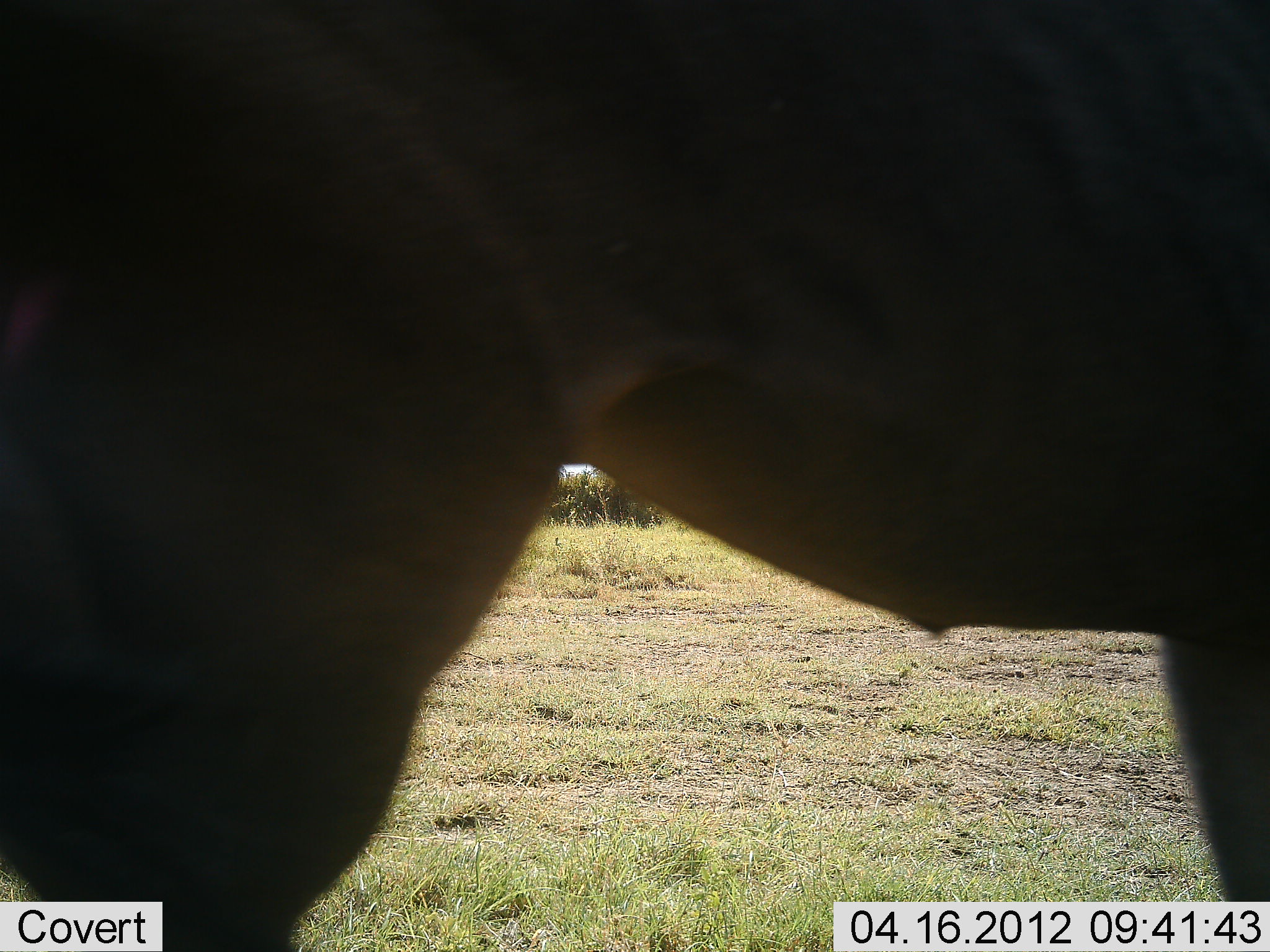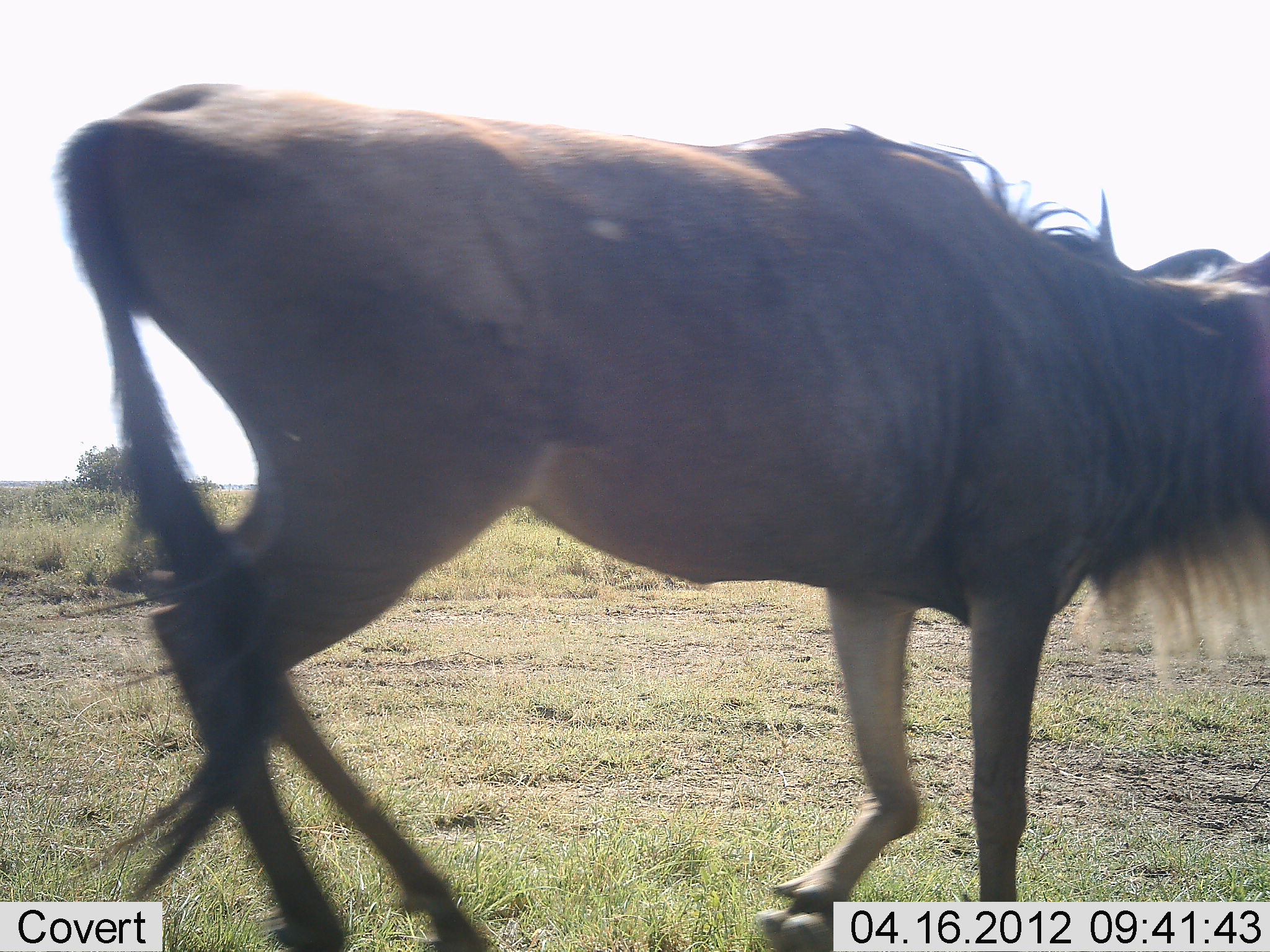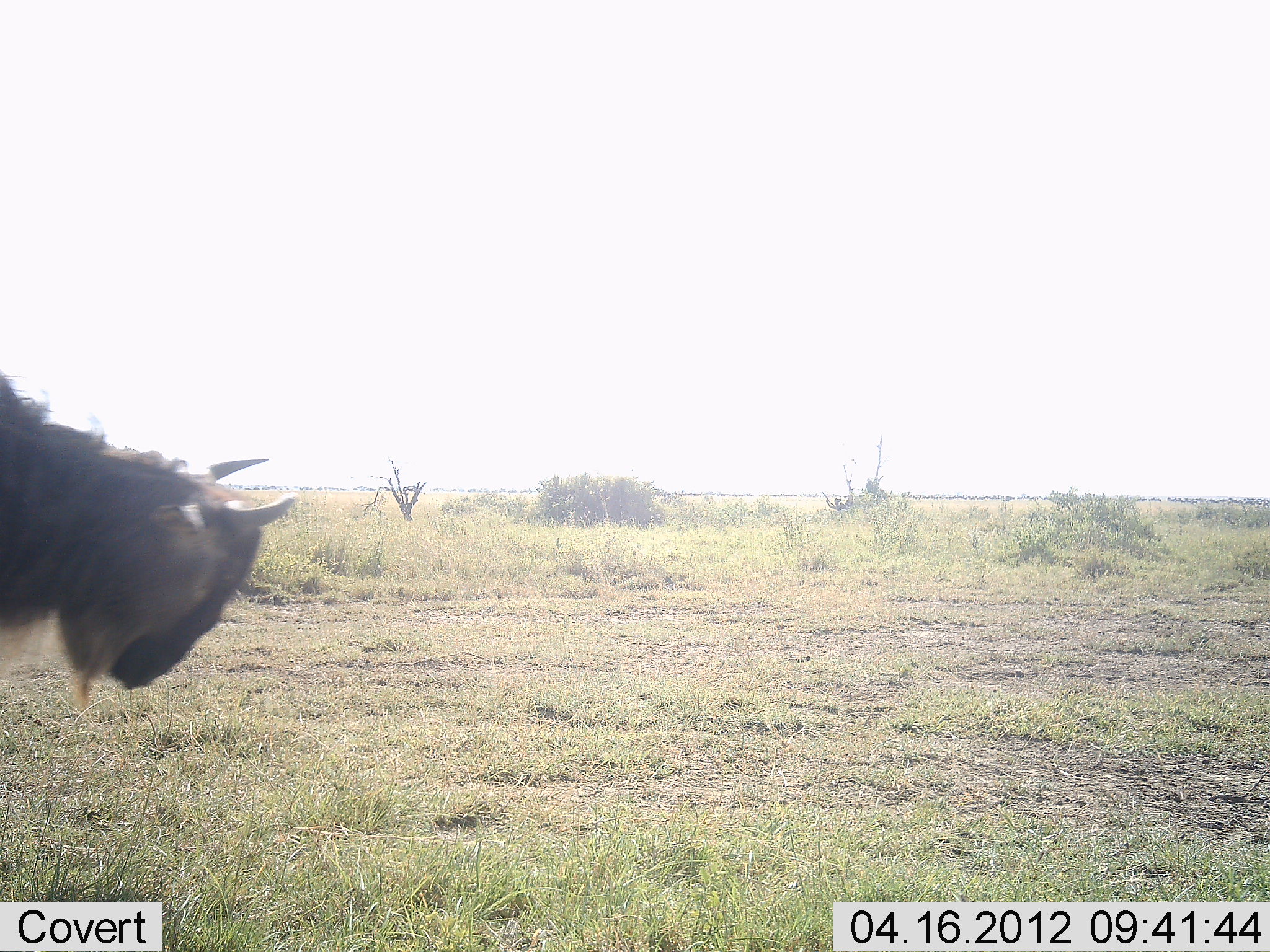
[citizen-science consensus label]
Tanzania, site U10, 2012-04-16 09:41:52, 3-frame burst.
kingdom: Animalia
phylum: Chordata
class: Mammalia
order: Artiodactyla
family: Bovidae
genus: Connochaetes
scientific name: Connochaetes taurinus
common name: blue wildebeest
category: wildebeest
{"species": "wildebeest (blue wildebeest) (Connochaetes taurinus)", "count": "1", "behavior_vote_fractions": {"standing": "3%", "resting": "0%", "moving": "97%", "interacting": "0%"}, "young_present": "0%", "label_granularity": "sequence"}